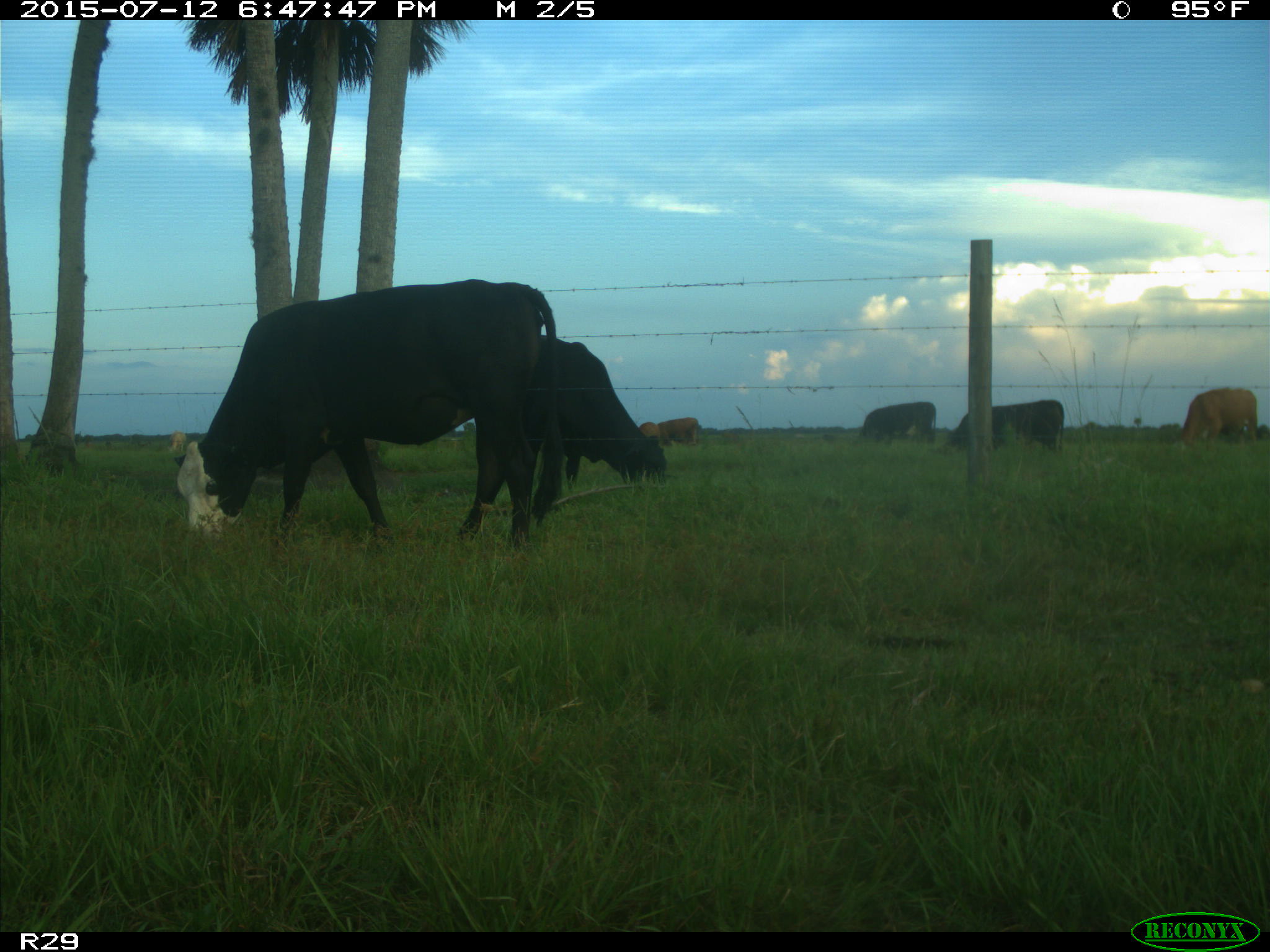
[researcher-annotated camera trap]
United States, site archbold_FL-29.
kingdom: Animalia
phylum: Chordata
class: Mammalia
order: Artiodactyla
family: Bovidae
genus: Bos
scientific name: Bos taurus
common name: domestic cow